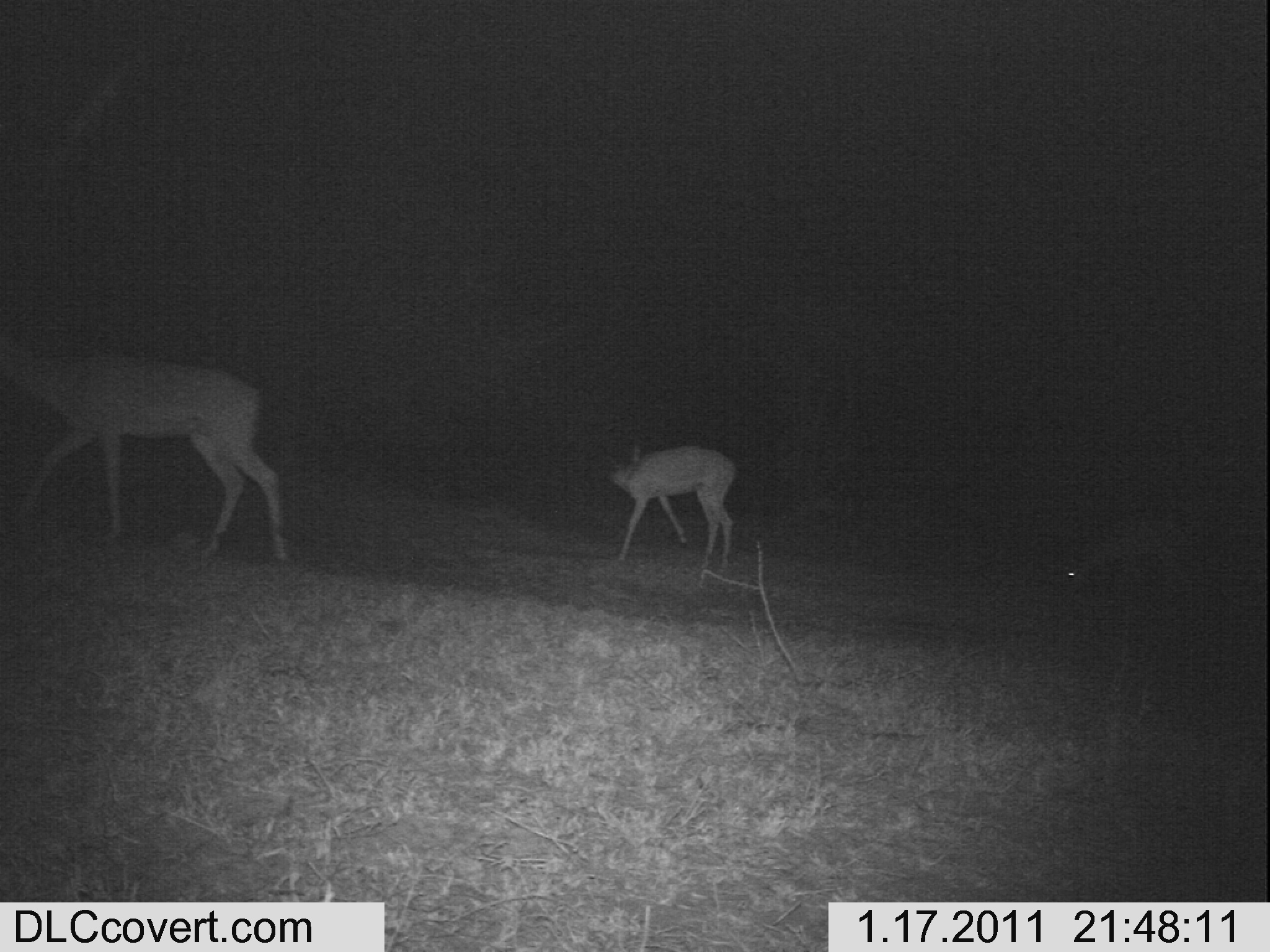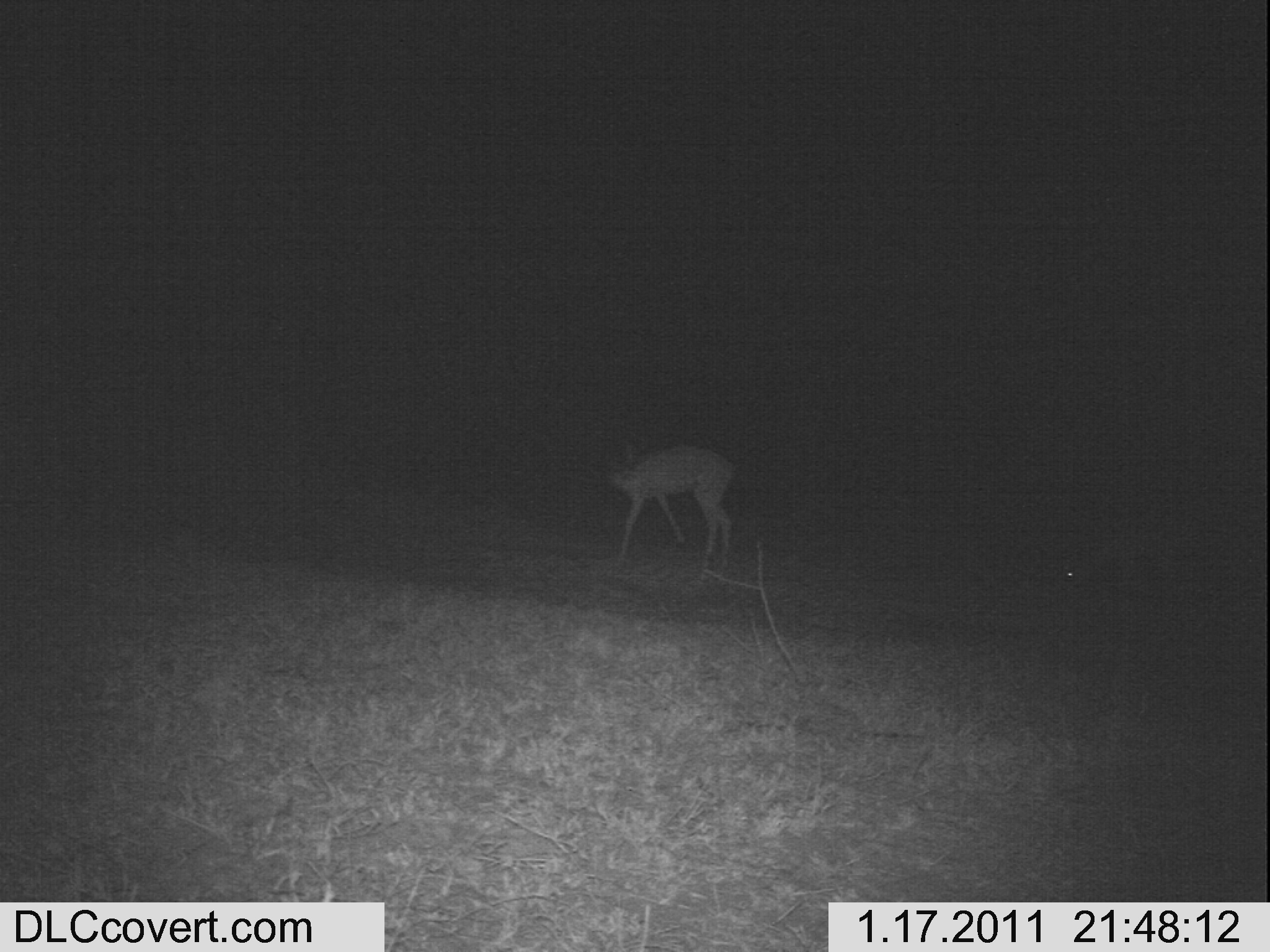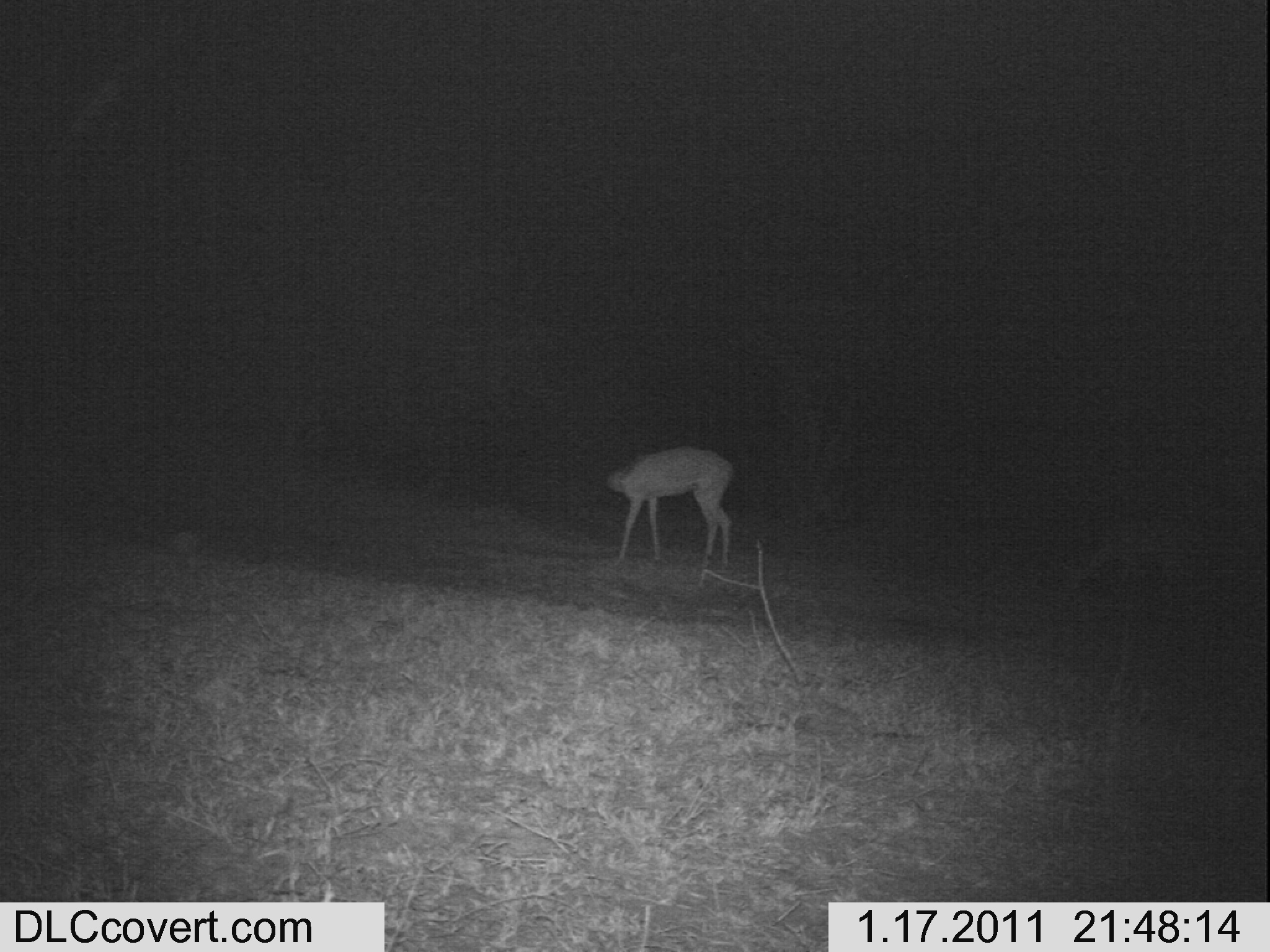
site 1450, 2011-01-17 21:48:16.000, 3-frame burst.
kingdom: Animalia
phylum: Chordata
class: Mammalia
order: Artiodactyla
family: Bovidae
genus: Aepyceros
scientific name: Aepyceros melampus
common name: impala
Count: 3.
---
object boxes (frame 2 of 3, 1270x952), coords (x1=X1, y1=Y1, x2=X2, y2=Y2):
aepyceros melampus: (x1=593, y1=434, x2=736, y2=584); (x1=1050, y1=515, x2=1270, y2=611)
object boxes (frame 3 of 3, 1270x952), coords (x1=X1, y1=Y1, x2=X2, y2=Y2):
aepyceros melampus: (x1=602, y1=444, x2=735, y2=570)